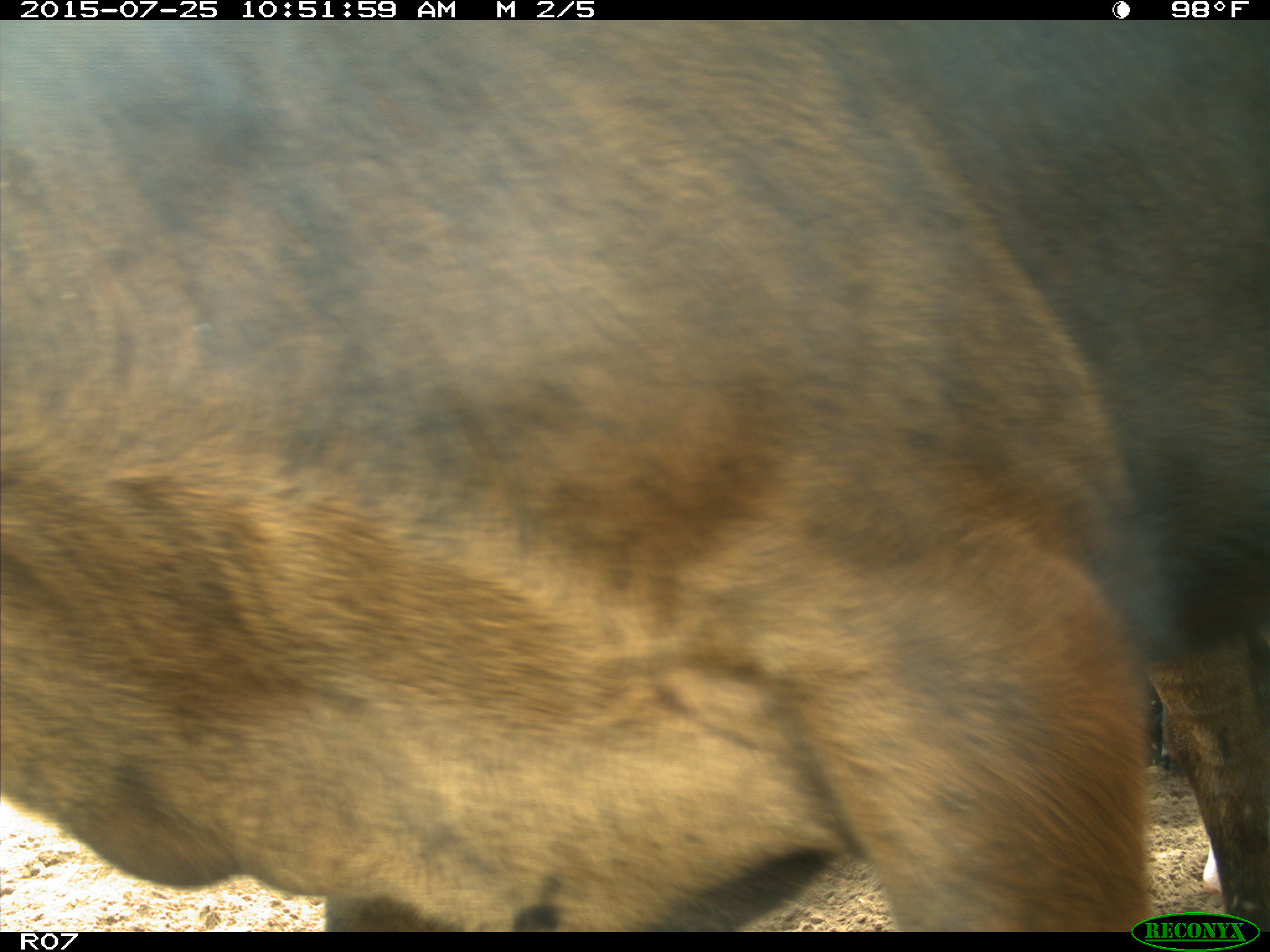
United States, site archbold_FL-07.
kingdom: Animalia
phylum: Chordata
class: Mammalia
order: Artiodactyla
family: Bovidae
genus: Bos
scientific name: Bos taurus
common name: domestic cow